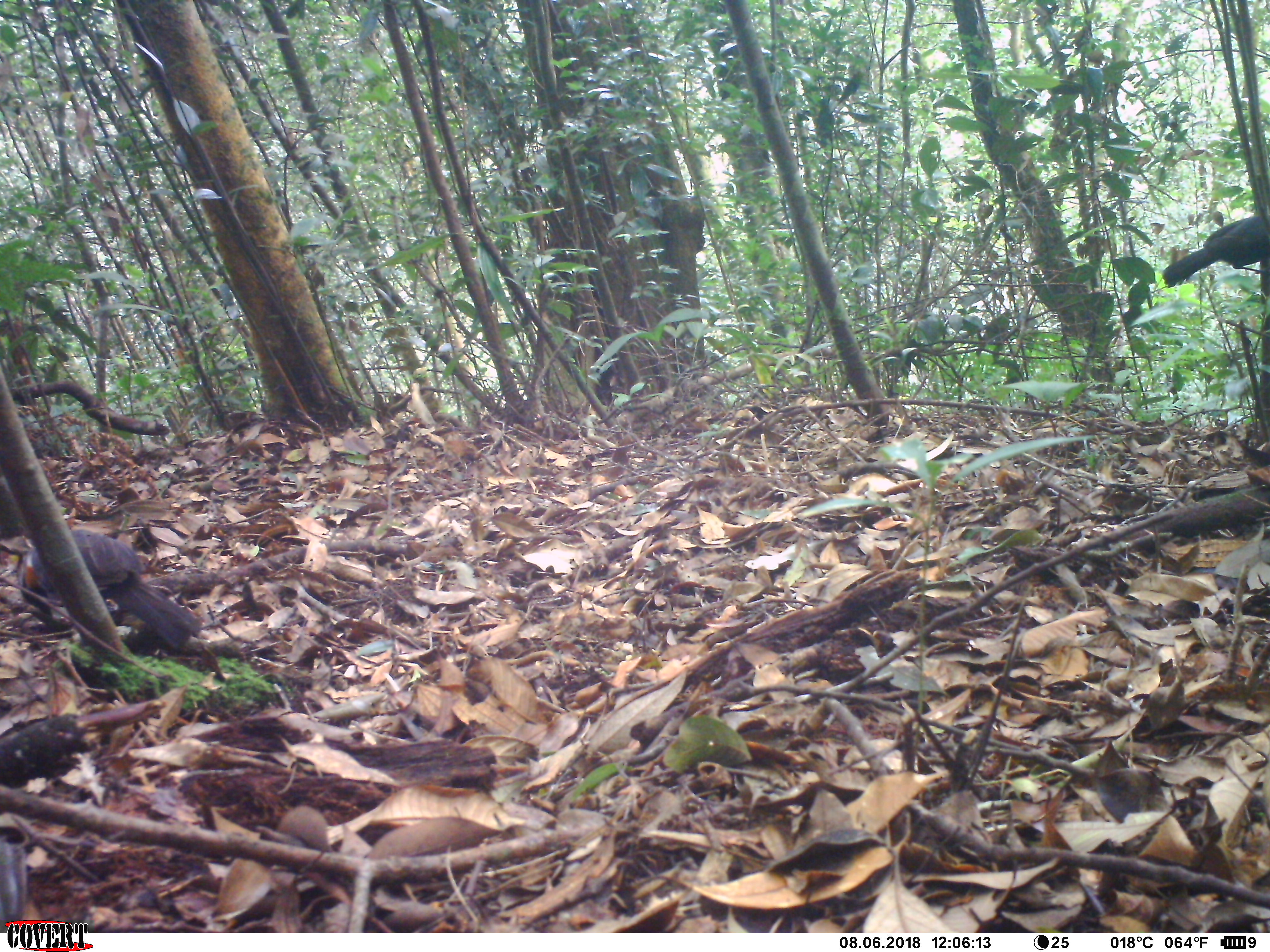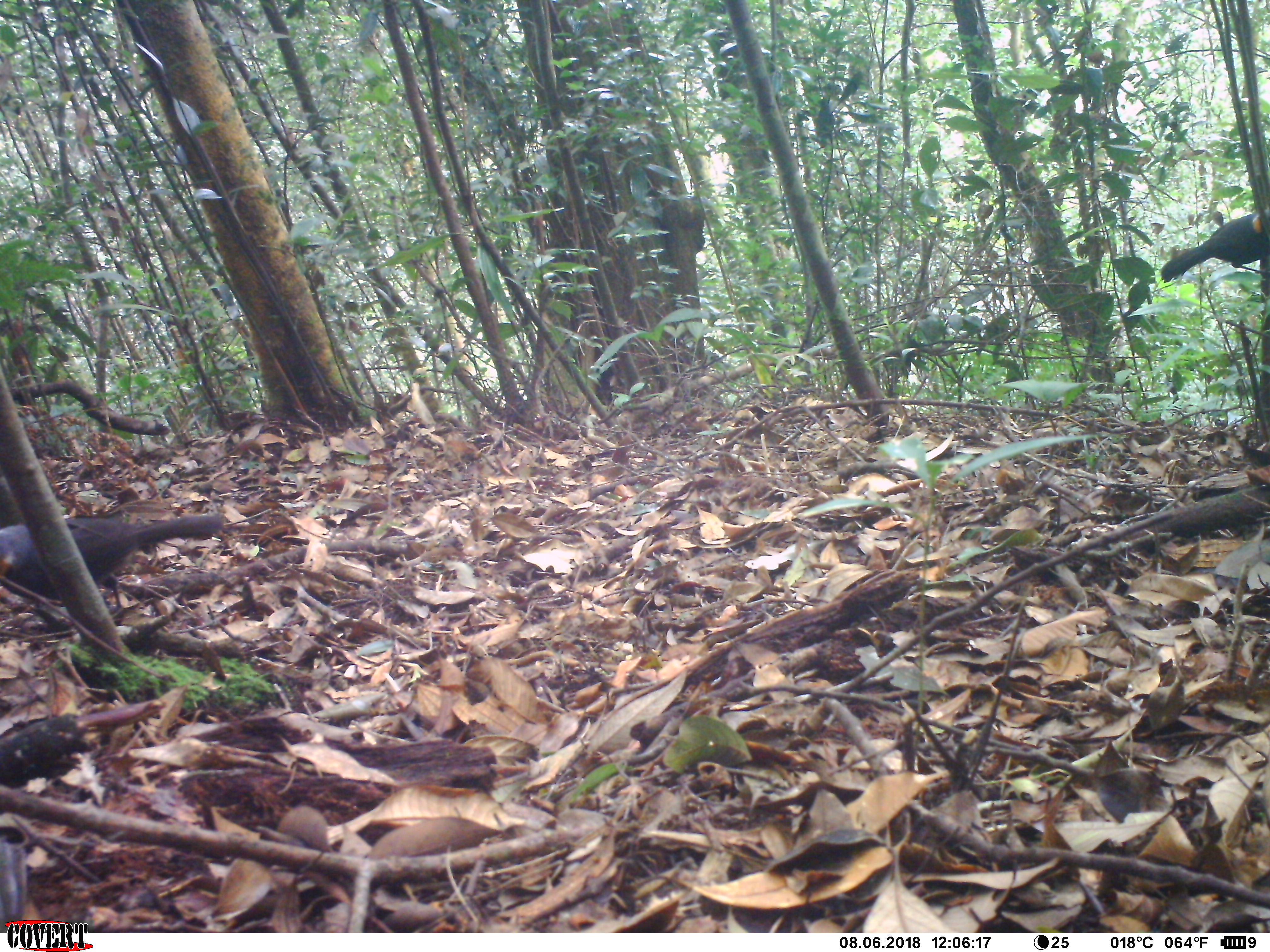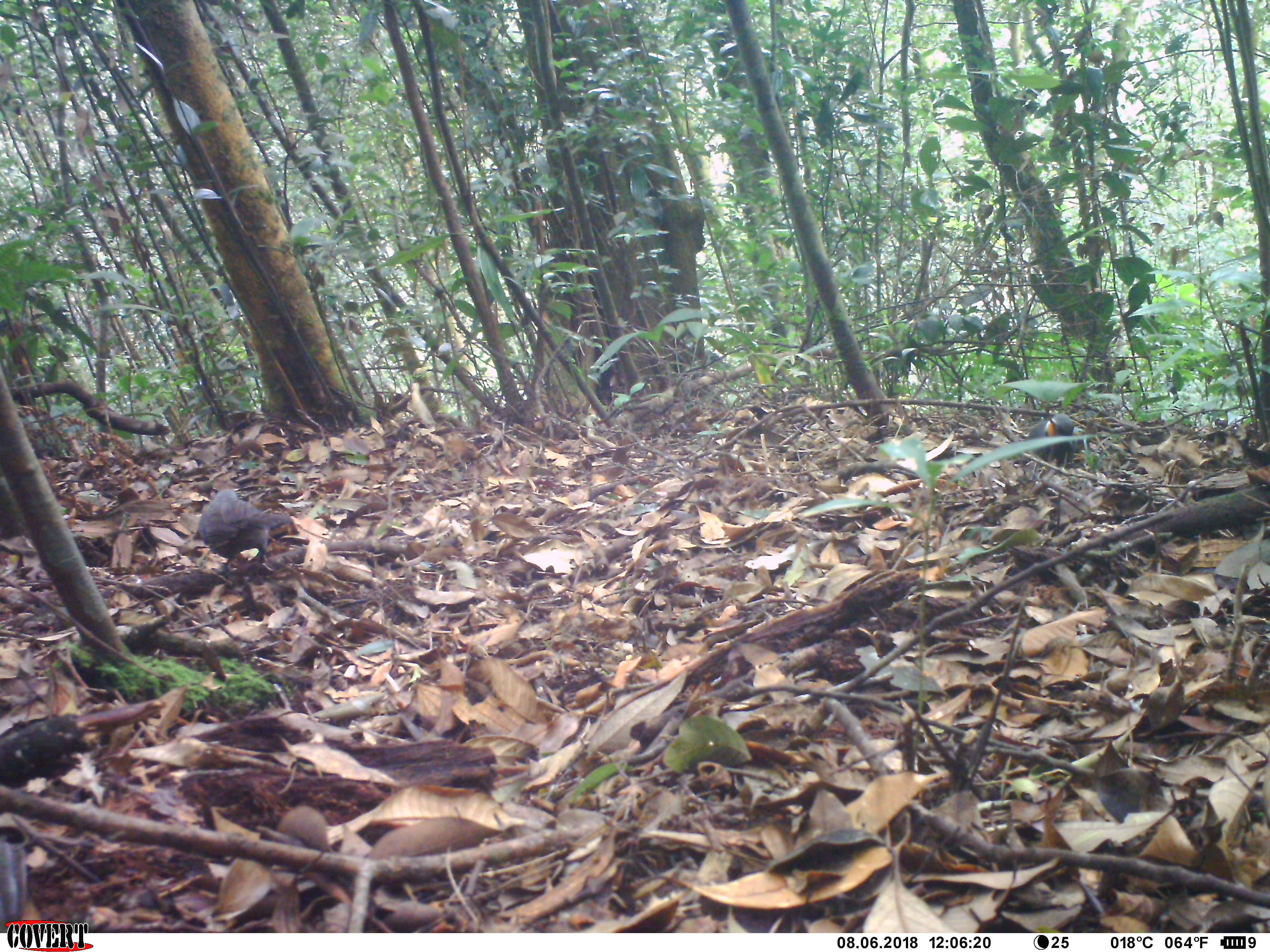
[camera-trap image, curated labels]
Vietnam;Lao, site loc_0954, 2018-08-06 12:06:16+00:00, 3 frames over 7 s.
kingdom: Animalia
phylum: Chordata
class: Aves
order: Passeriformes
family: Leiothrichidae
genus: Garrulax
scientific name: Garrulax castanotis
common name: rufous-cheeked laughingthrush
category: rufous cheeked laughingthrush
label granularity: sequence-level